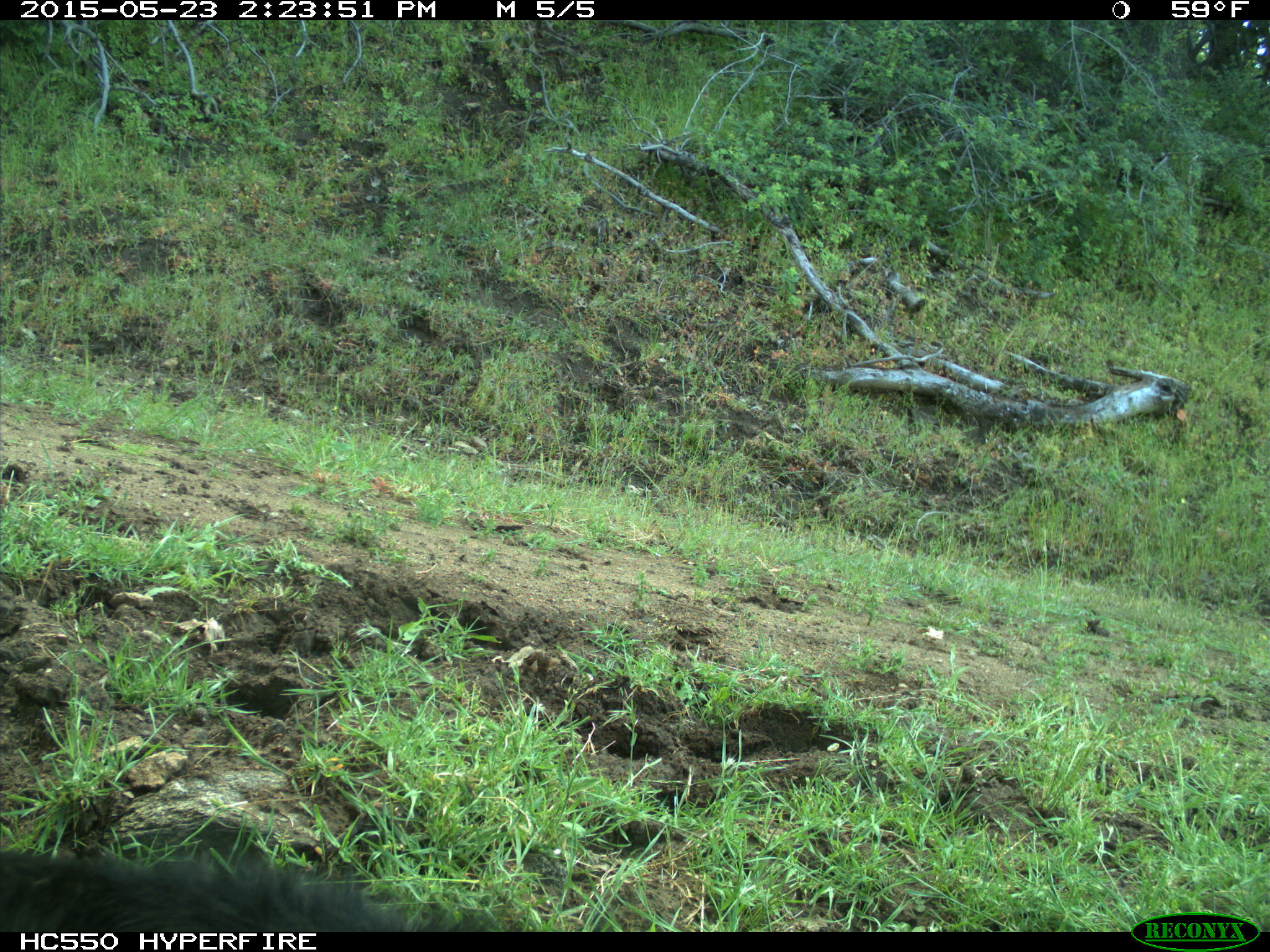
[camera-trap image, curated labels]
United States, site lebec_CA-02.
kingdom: Animalia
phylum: Chordata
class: Mammalia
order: Artiodactyla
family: Bovidae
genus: Bos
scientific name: Bos taurus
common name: domestic cow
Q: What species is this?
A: Bos taurus (domestic cow).